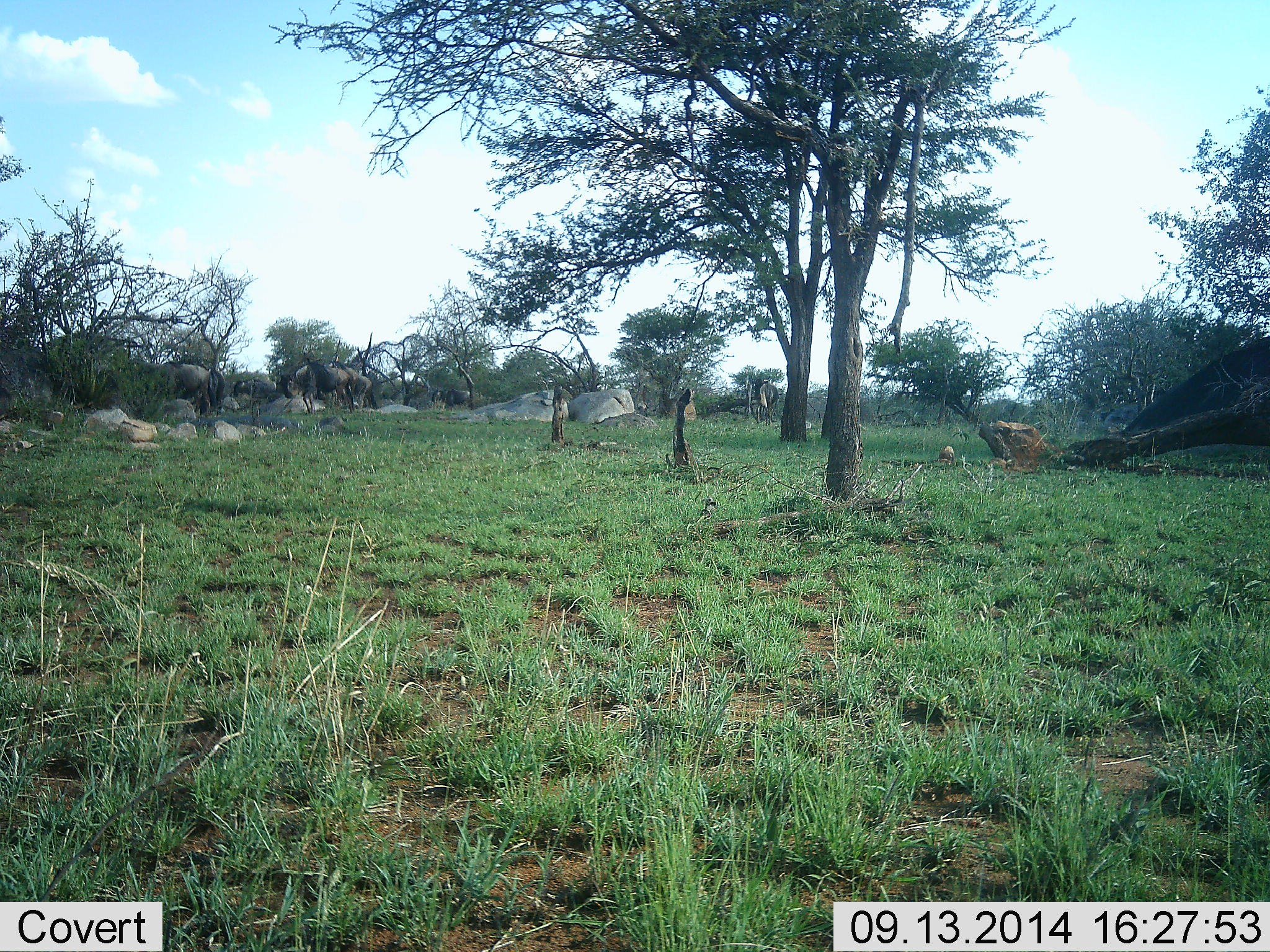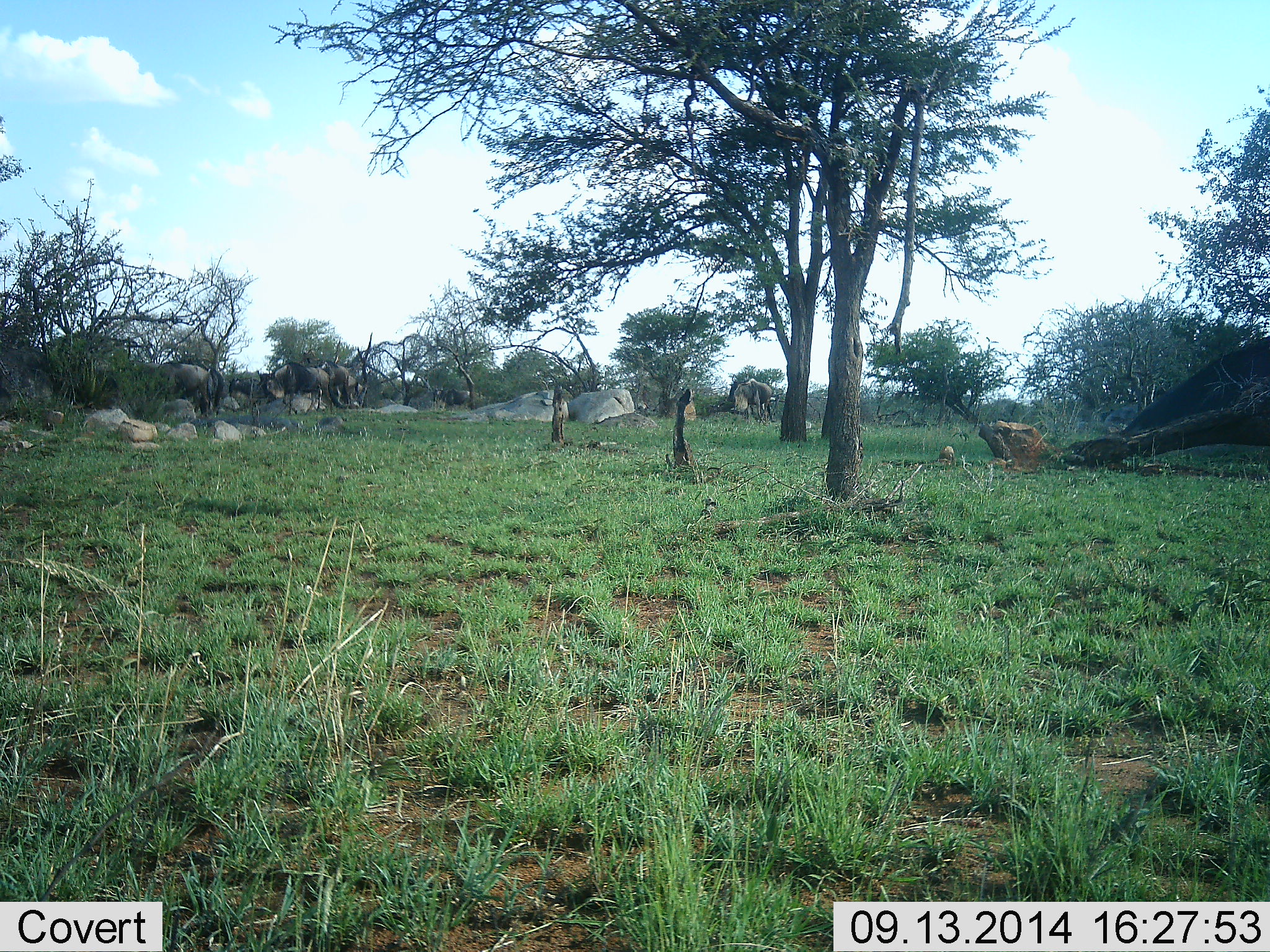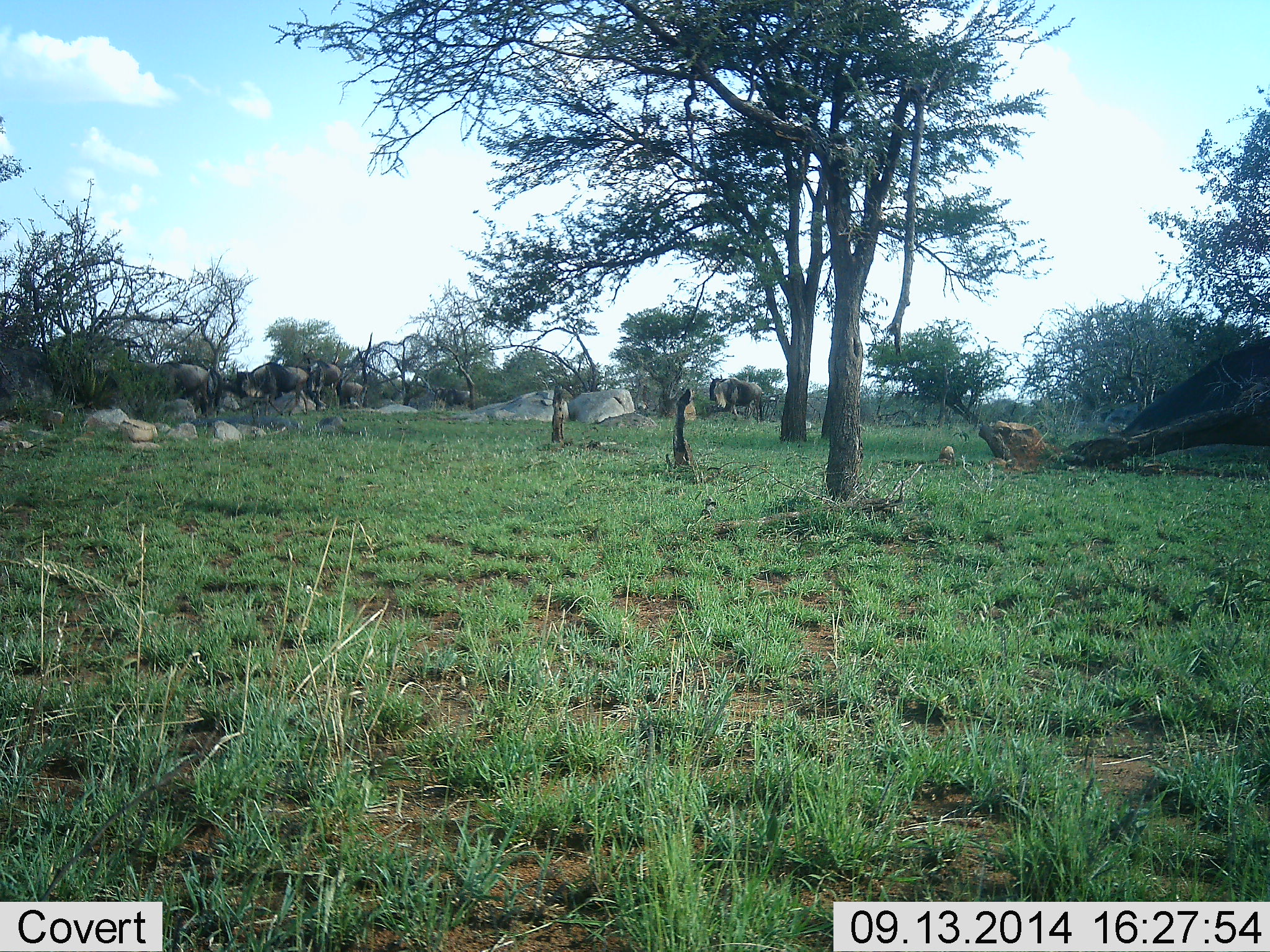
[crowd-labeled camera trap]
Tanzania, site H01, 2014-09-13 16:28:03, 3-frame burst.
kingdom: Animalia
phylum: Chordata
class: Mammalia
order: Artiodactyla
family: Bovidae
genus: Connochaetes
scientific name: Connochaetes taurinus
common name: blue wildebeest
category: wildebeest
Wildebeest (blue wildebeest) (Connochaetes taurinus), count 5. Behavior (volunteer vote fractions): standing 30%, resting 0%, moving 100%, interacting 0%. Young present (vote fraction): 0%. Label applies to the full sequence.